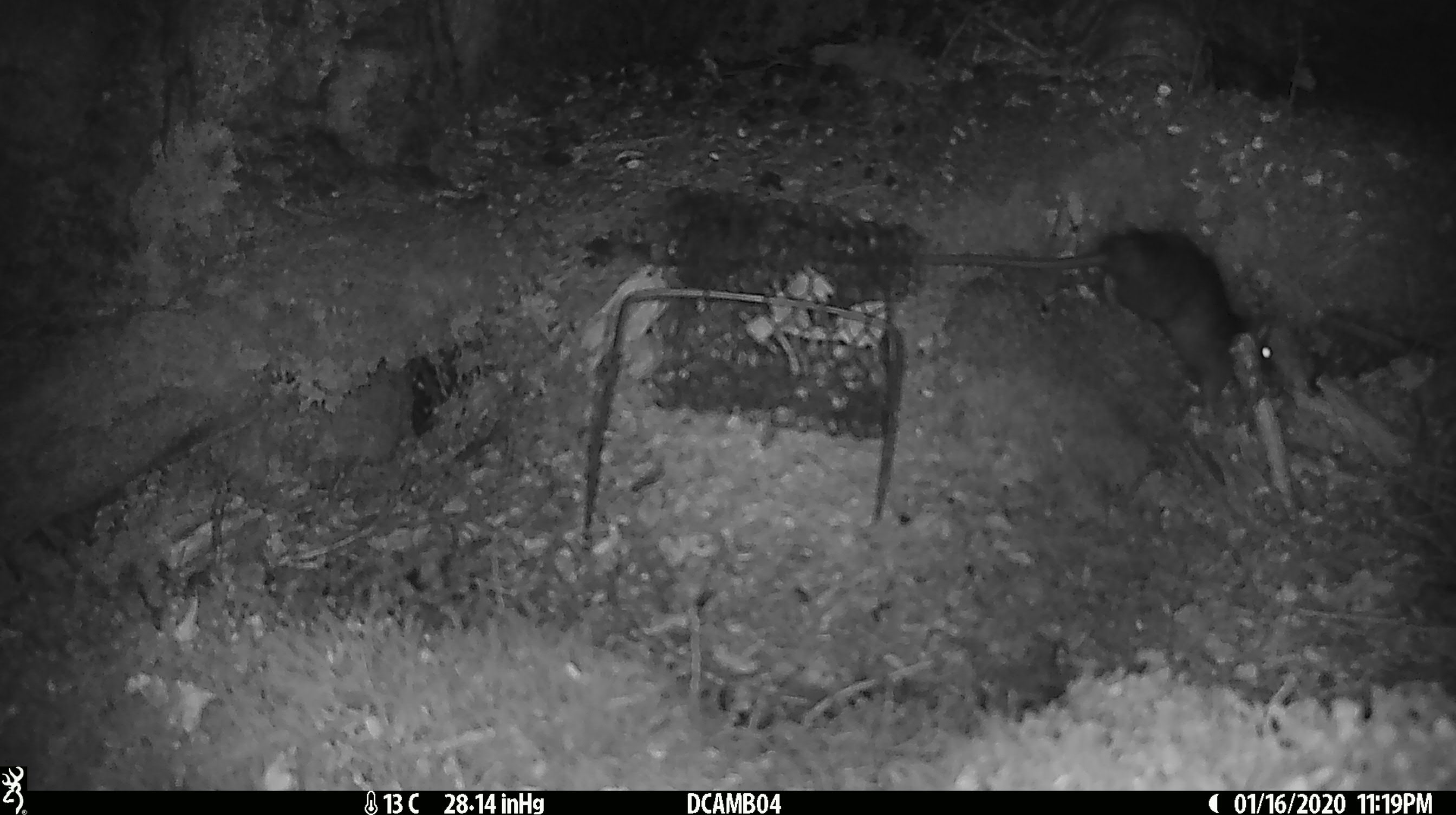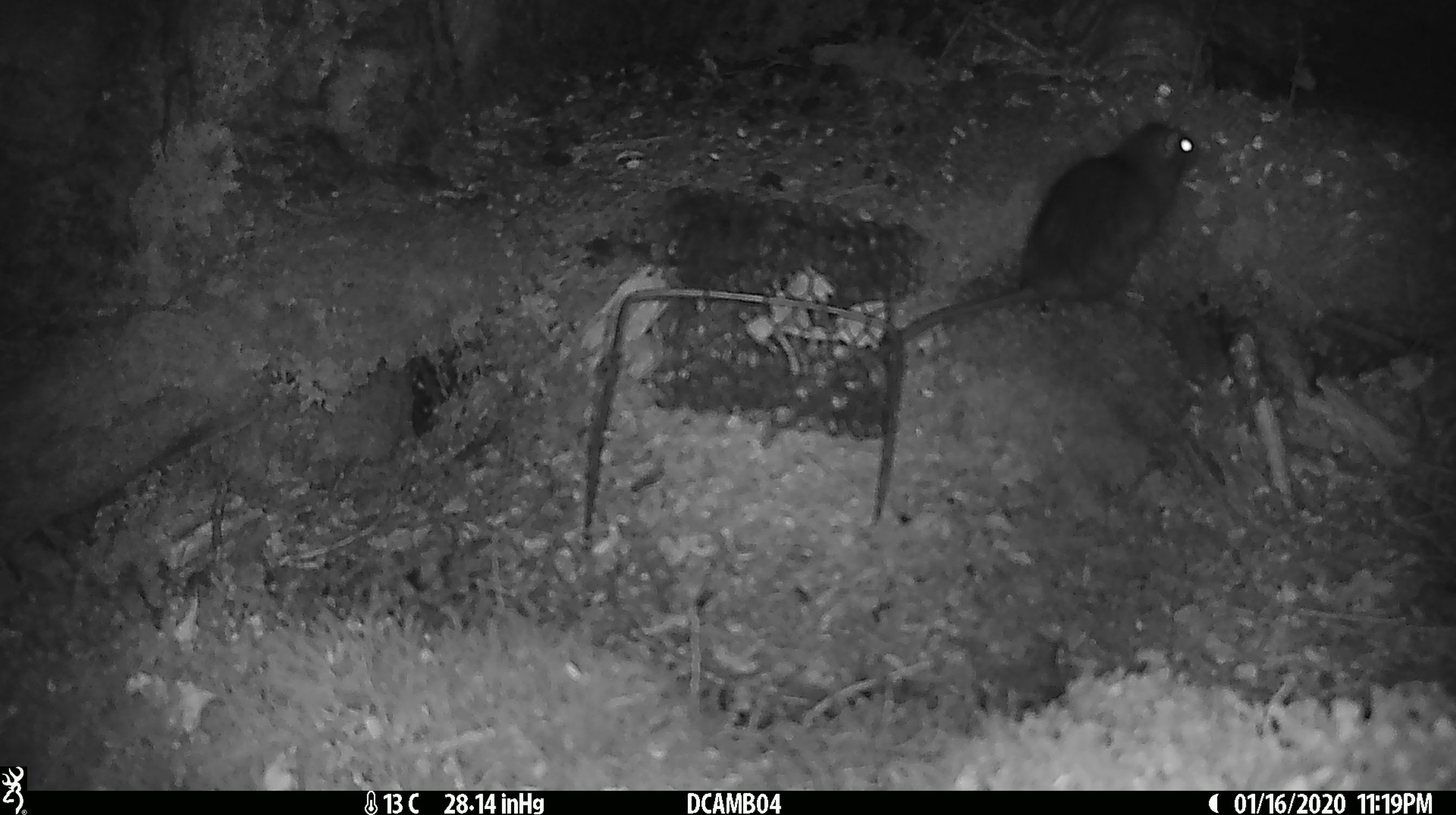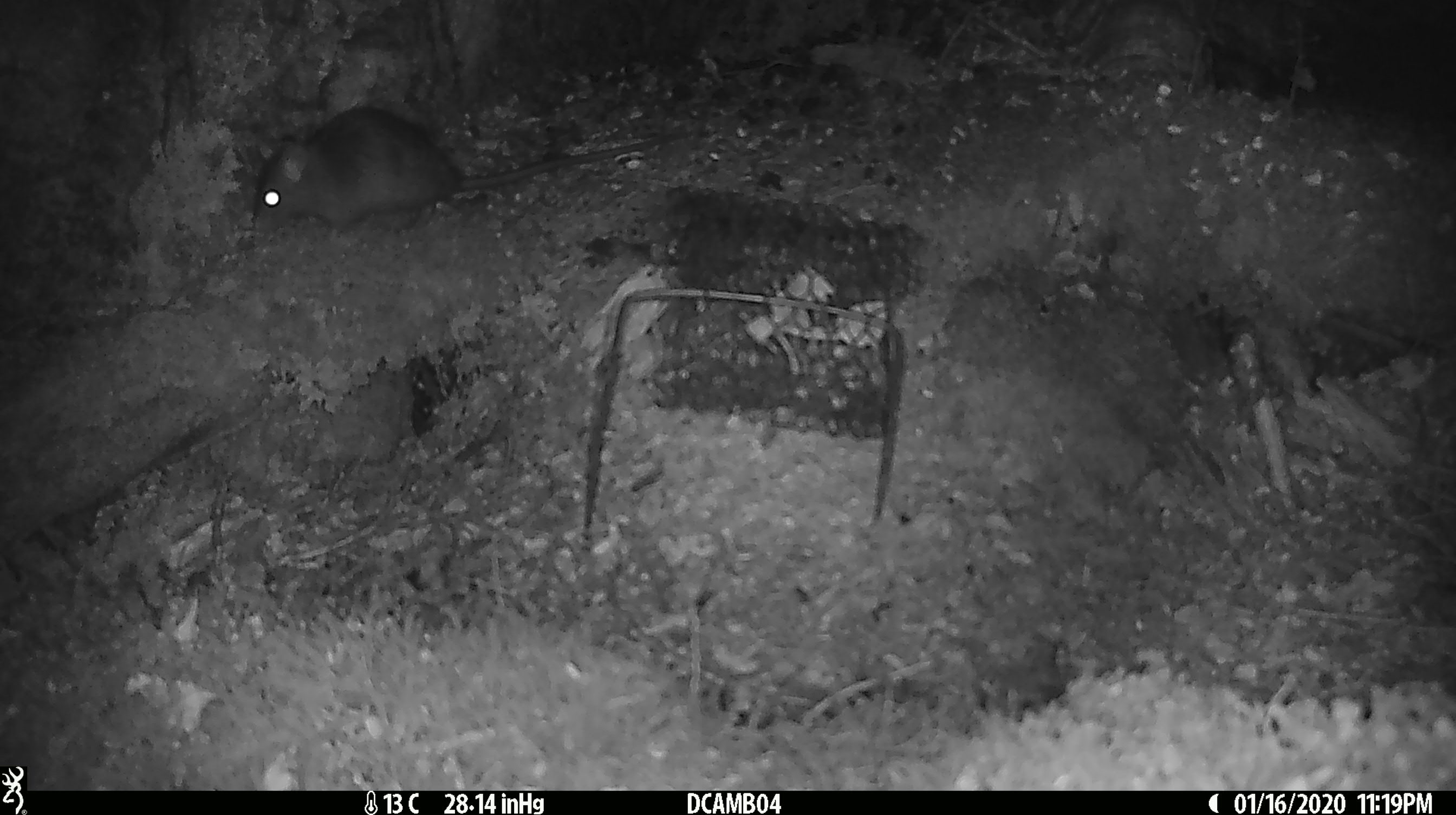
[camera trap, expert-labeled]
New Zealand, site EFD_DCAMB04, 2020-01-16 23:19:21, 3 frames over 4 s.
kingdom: Animalia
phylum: Chordata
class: Mammalia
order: Rodentia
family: Muridae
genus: Rattus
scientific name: Rattus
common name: rat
Rat (Rattus).